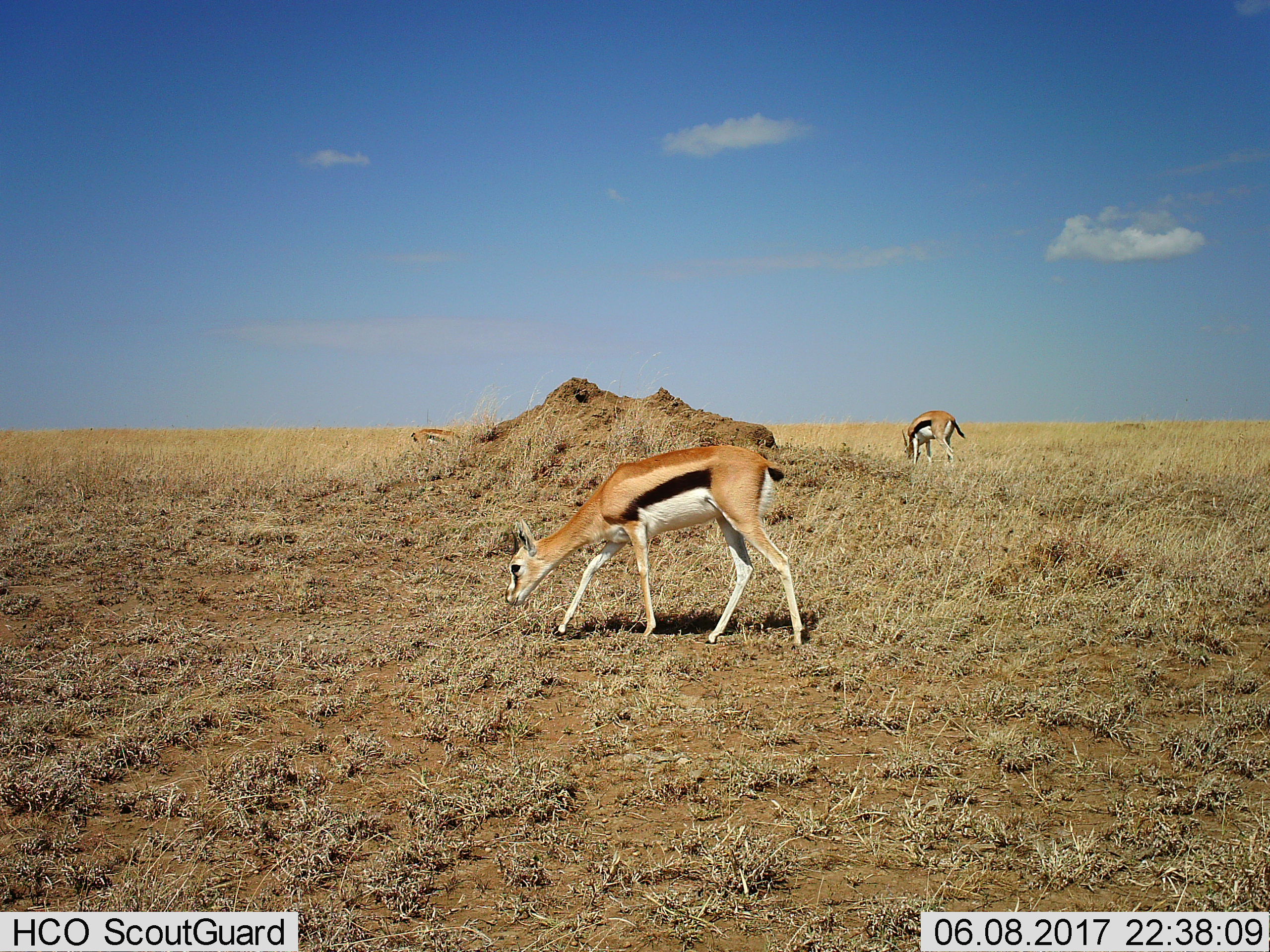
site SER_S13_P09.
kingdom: Animalia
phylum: Chordata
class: Mammalia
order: Artiodactyla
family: Bovidae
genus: Eudorcas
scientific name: Eudorcas thomsonii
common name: thomson's gazelle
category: gazellethomsons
Gazellethomsons (thomson's gazelle) (Eudorcas thomsonii), count 3. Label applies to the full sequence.